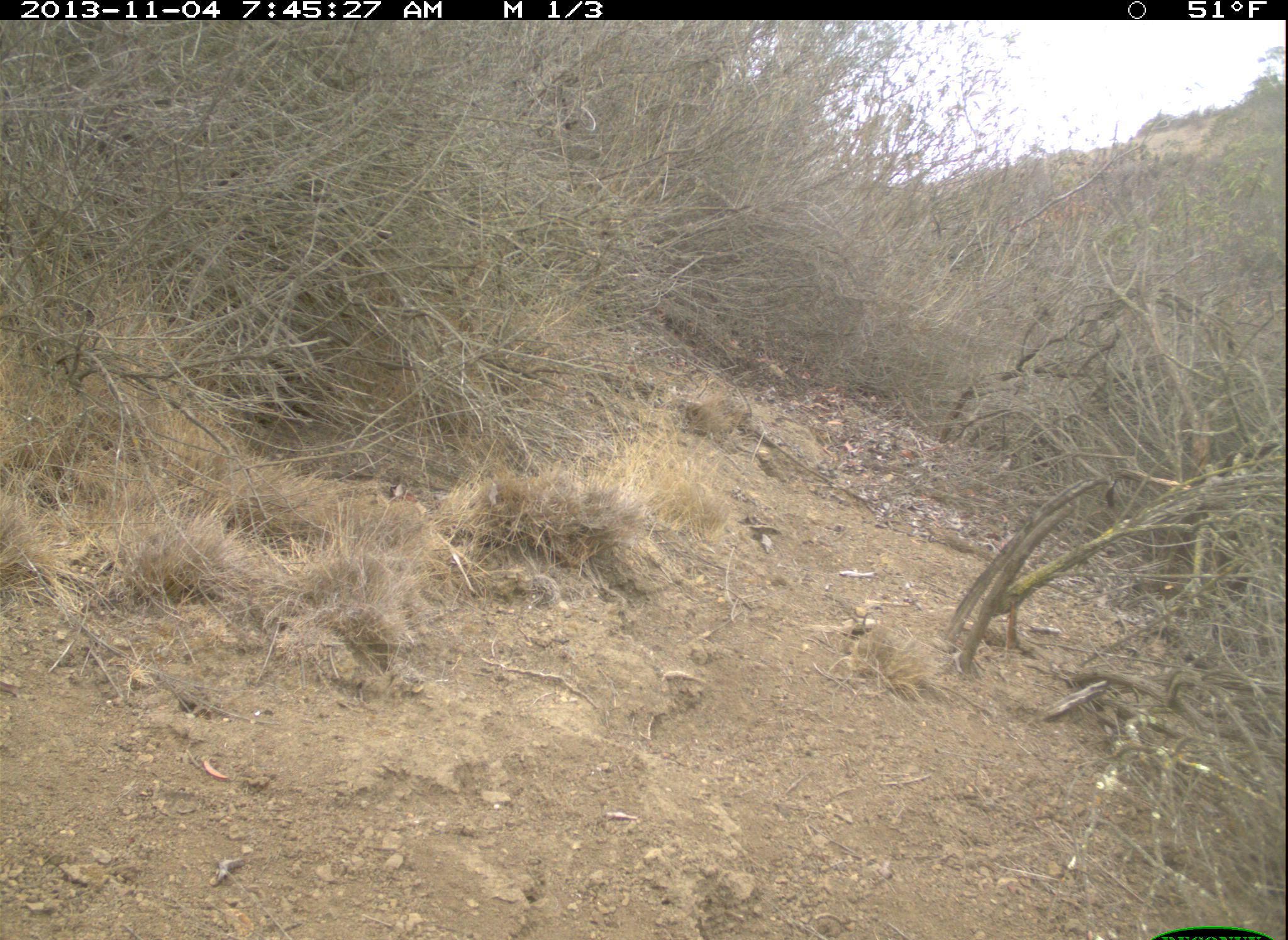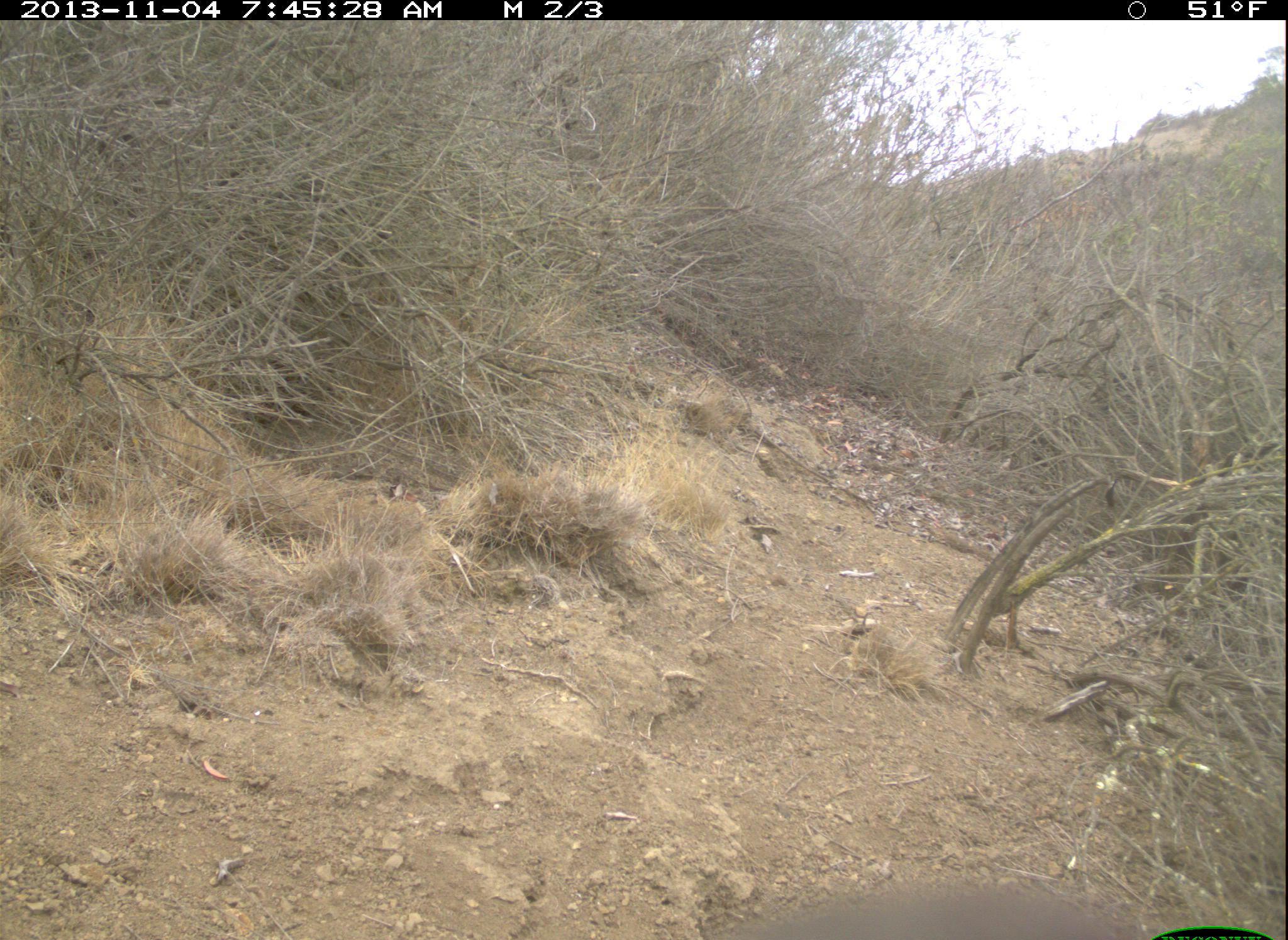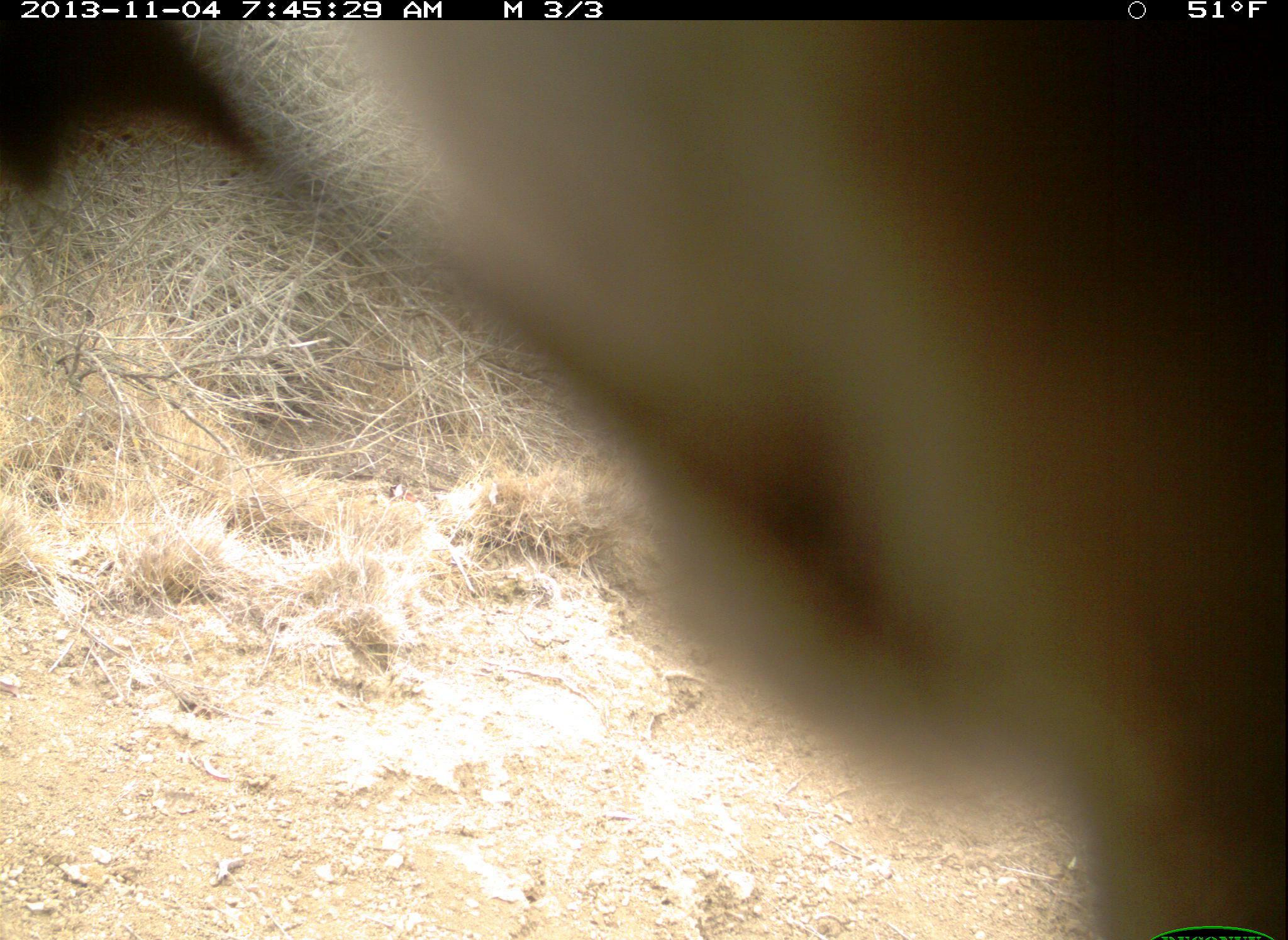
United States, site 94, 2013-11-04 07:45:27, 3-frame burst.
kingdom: Animalia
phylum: Chordata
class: Aves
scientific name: Aves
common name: bird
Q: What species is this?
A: Bird (Aves).